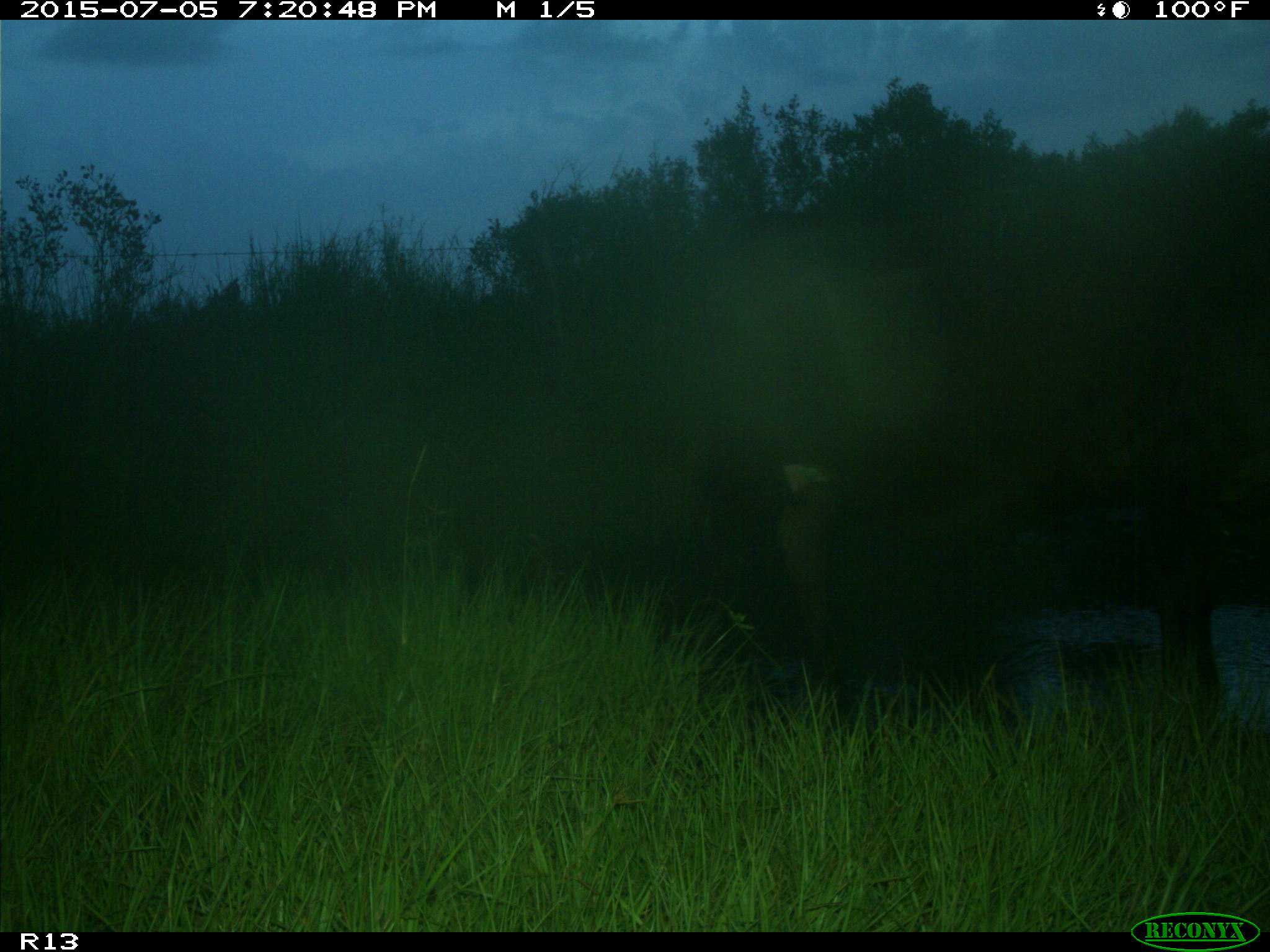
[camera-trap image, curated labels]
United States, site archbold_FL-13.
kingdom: Animalia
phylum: Chordata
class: Mammalia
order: Artiodactyla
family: Bovidae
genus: Bos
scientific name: Bos taurus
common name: domestic cow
Bos taurus (domestic cow).